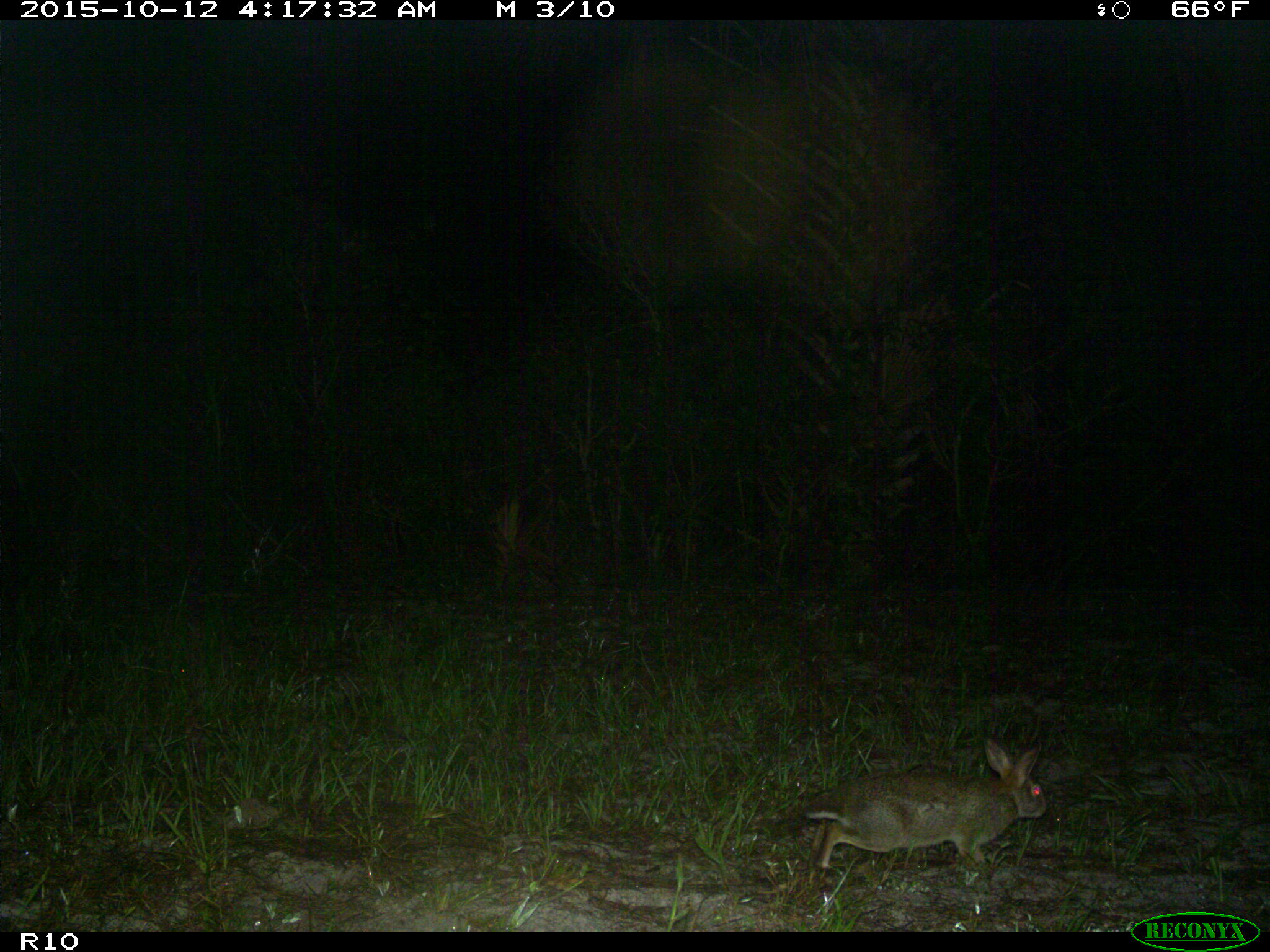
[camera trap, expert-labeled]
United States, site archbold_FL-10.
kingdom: Animalia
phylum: Chordata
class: Mammalia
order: Lagomorpha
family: Leporidae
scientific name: Leporidae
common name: rabbits and hares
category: unidentified rabbit